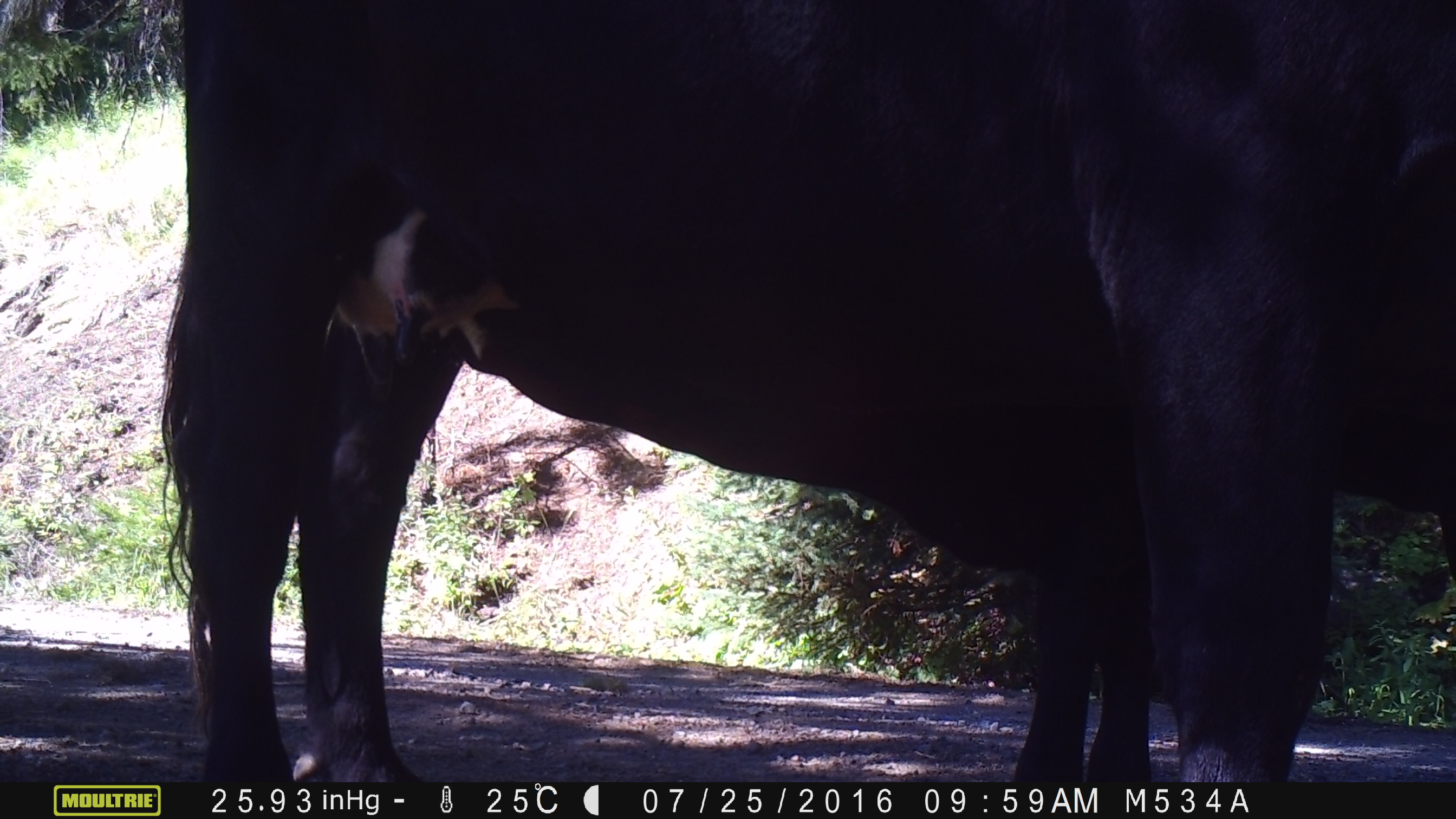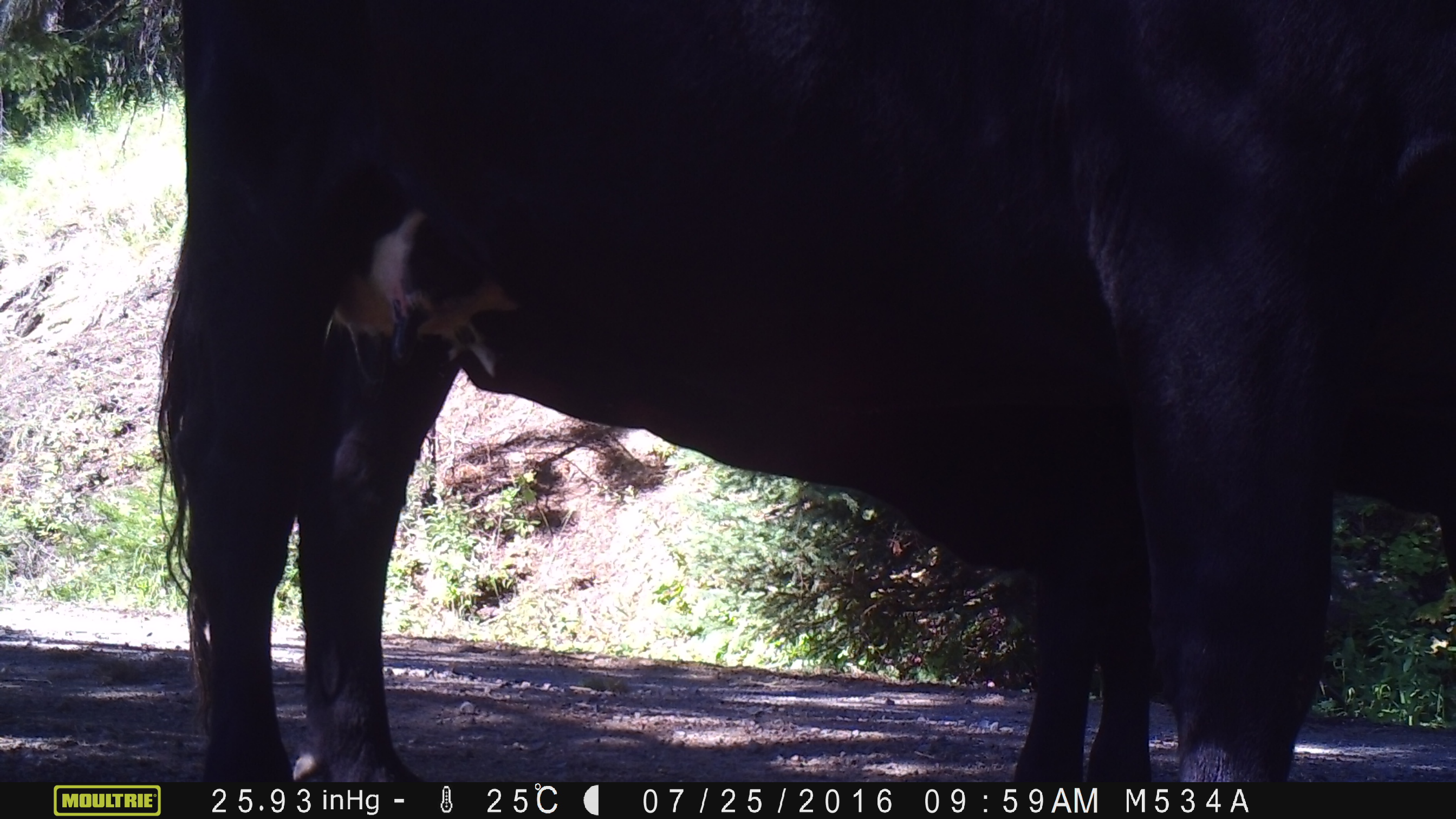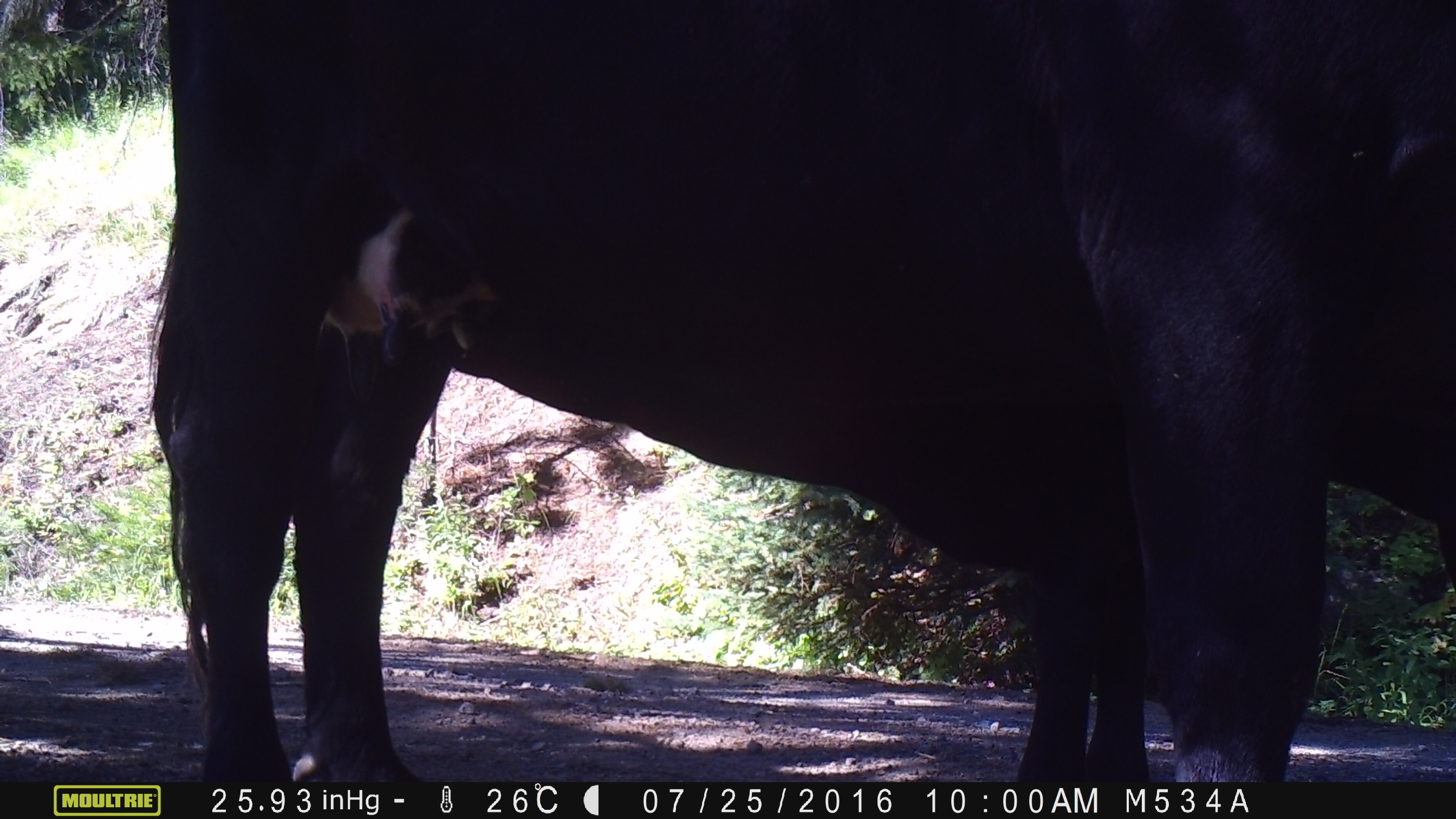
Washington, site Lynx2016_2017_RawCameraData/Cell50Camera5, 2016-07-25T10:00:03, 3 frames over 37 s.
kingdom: Animalia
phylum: Chordata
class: Mammalia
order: Artiodactyla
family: Bovidae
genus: Bos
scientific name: Bos taurus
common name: domestic cattle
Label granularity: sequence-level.